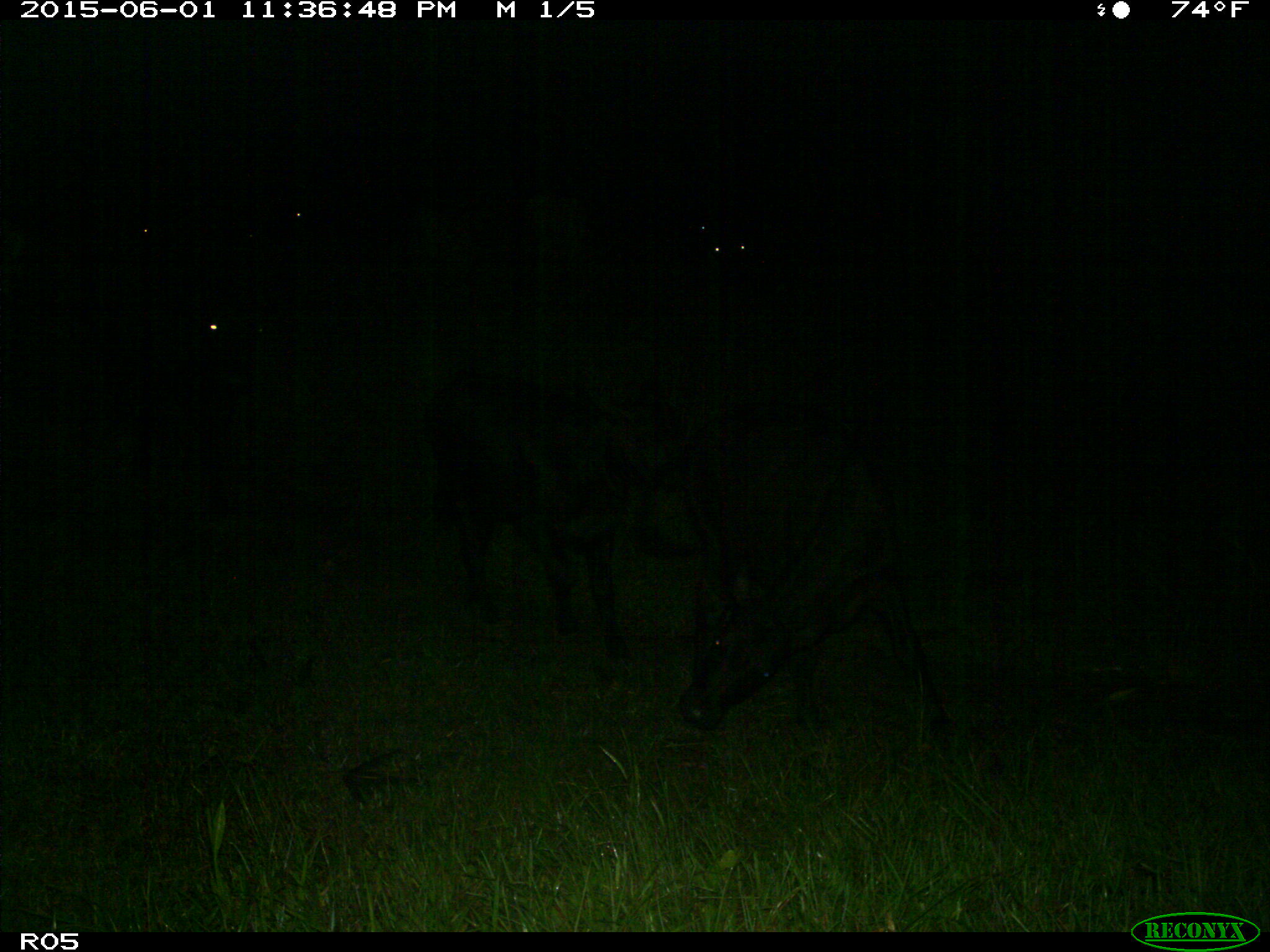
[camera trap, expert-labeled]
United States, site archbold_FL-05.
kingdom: Animalia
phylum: Chordata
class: Mammalia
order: Artiodactyla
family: Bovidae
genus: Bos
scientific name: Bos taurus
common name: domestic cow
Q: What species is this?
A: Bos taurus (domestic cow).